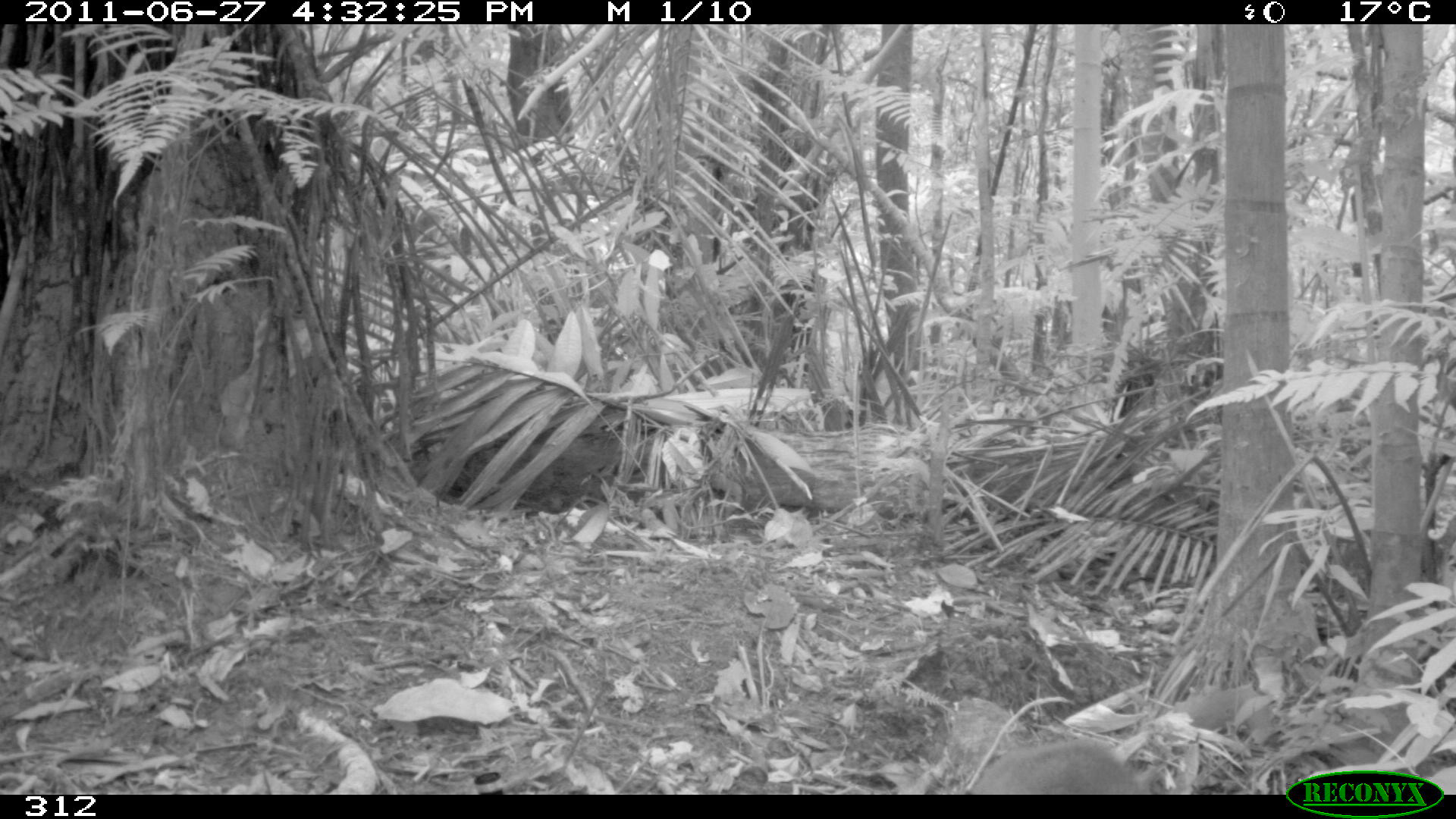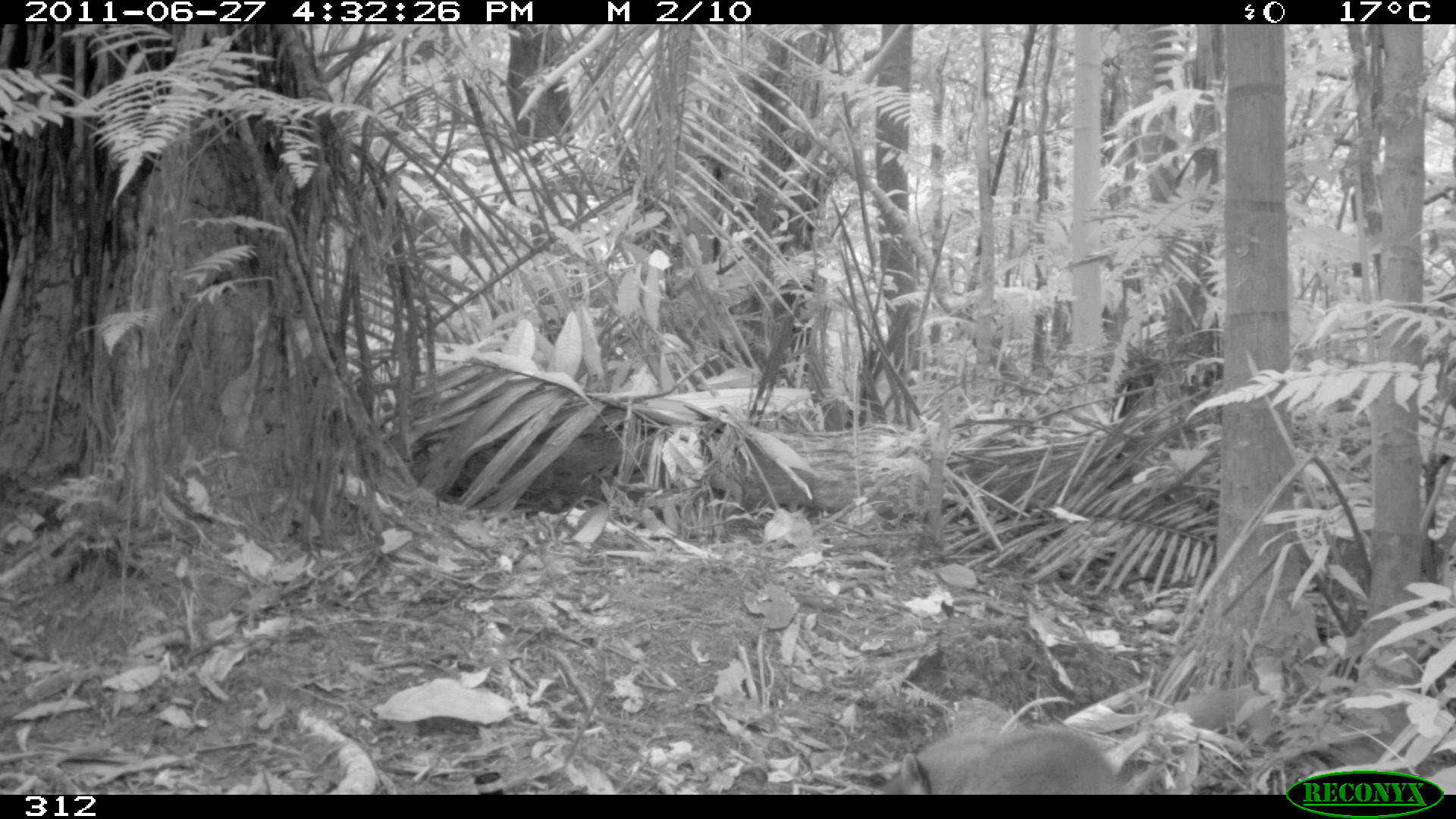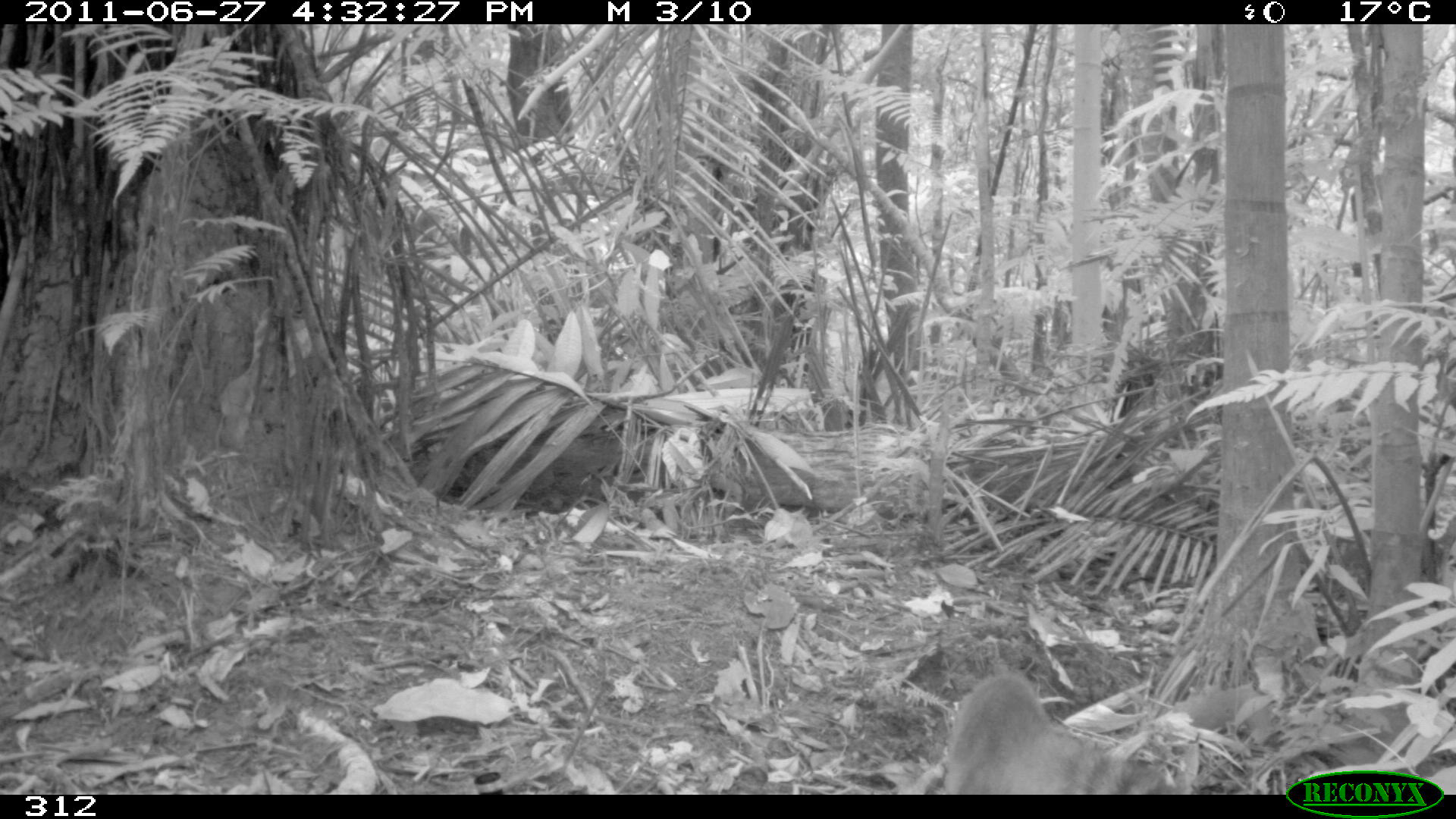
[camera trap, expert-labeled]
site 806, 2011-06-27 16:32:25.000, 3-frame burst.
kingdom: Animalia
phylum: Chordata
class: Mammalia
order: Carnivora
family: Procyonidae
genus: Nasua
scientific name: Nasua nasua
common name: south american coati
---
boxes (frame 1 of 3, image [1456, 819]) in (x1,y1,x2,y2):
nasua nasua: (962,736,1142,795)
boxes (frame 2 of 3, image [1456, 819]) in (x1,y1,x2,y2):
nasua nasua: (877,724,1120,795)